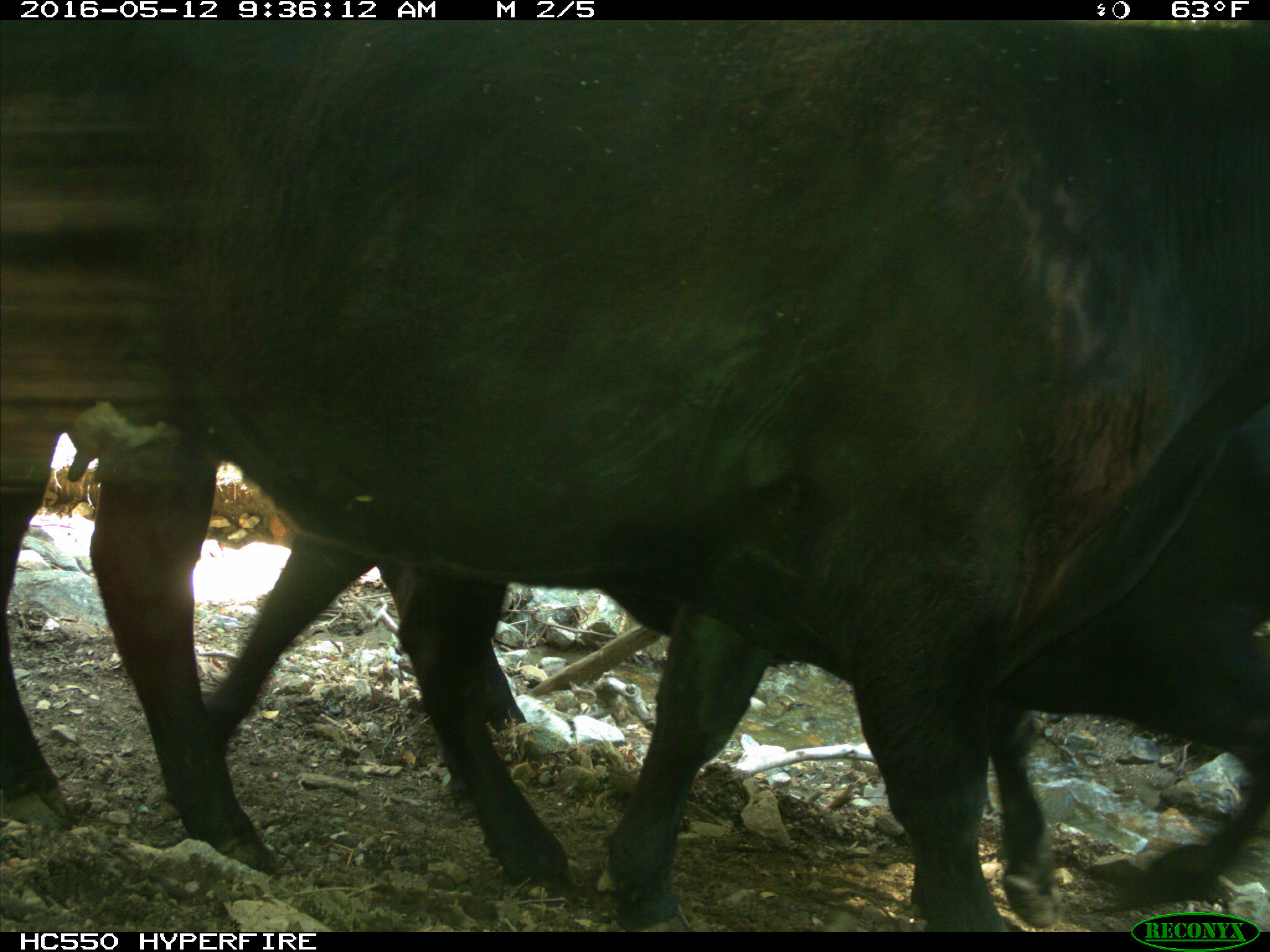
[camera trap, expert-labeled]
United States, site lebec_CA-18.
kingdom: Animalia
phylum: Chordata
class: Mammalia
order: Artiodactyla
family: Bovidae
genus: Bos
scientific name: Bos taurus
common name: domestic cow